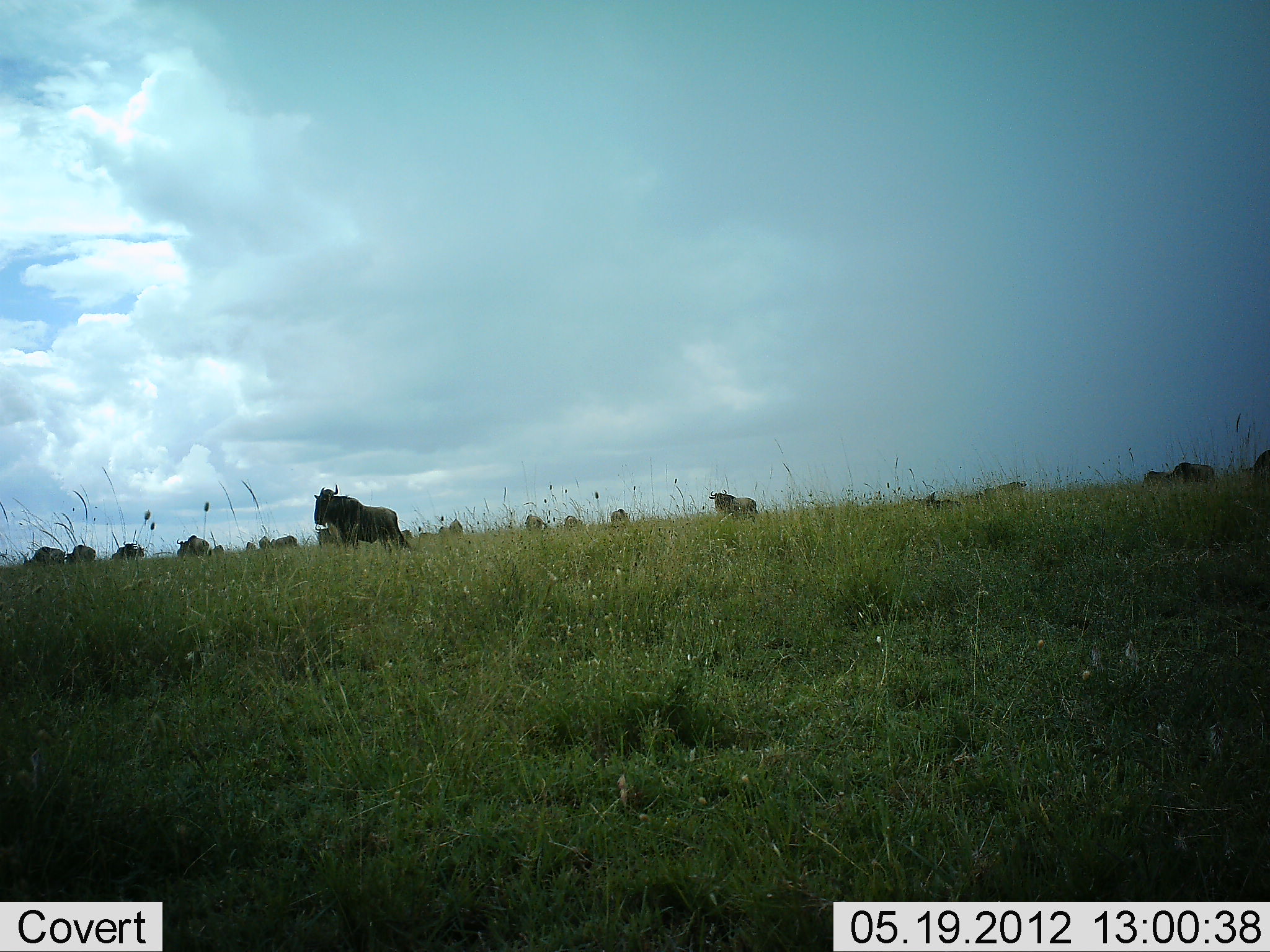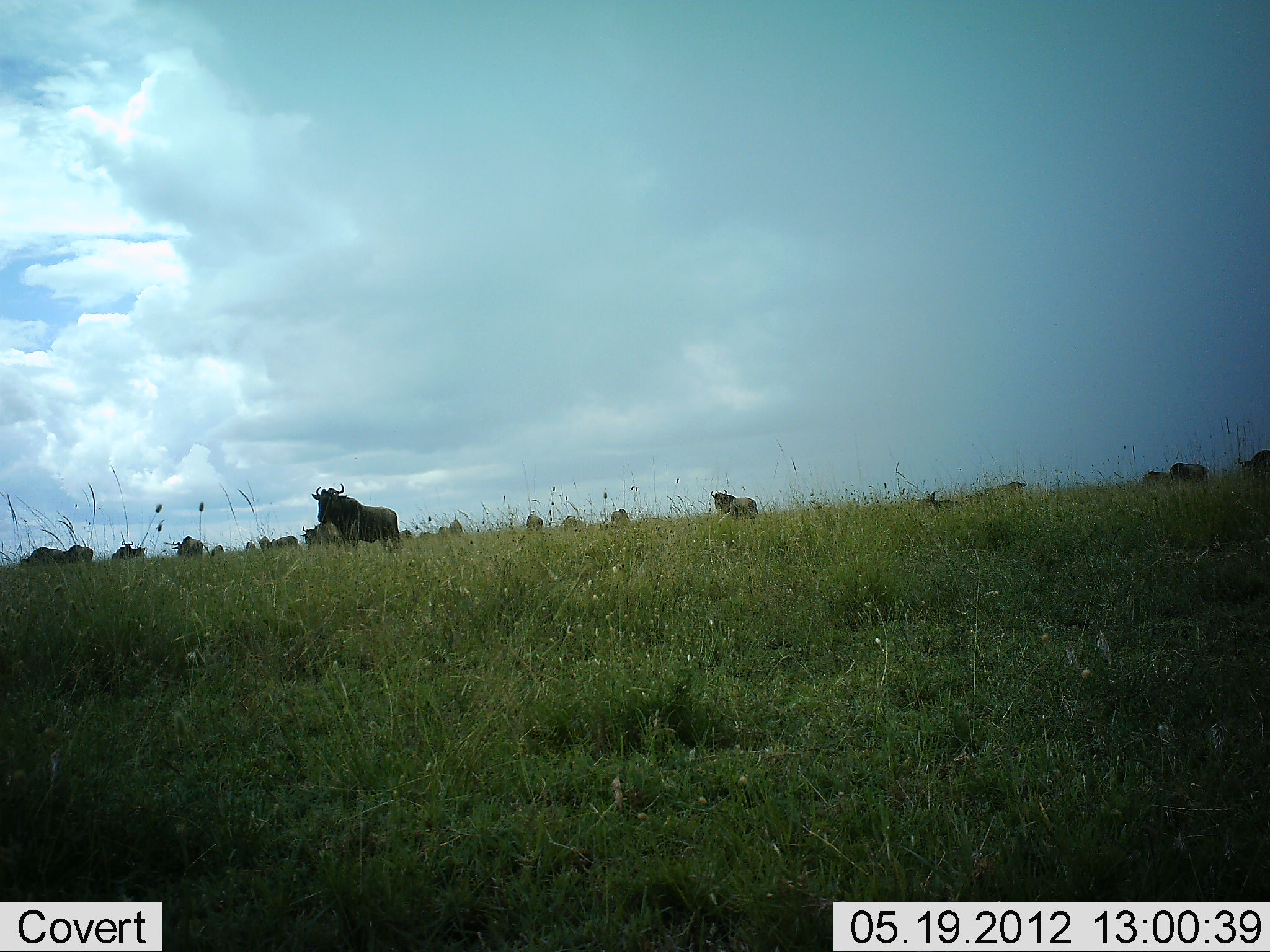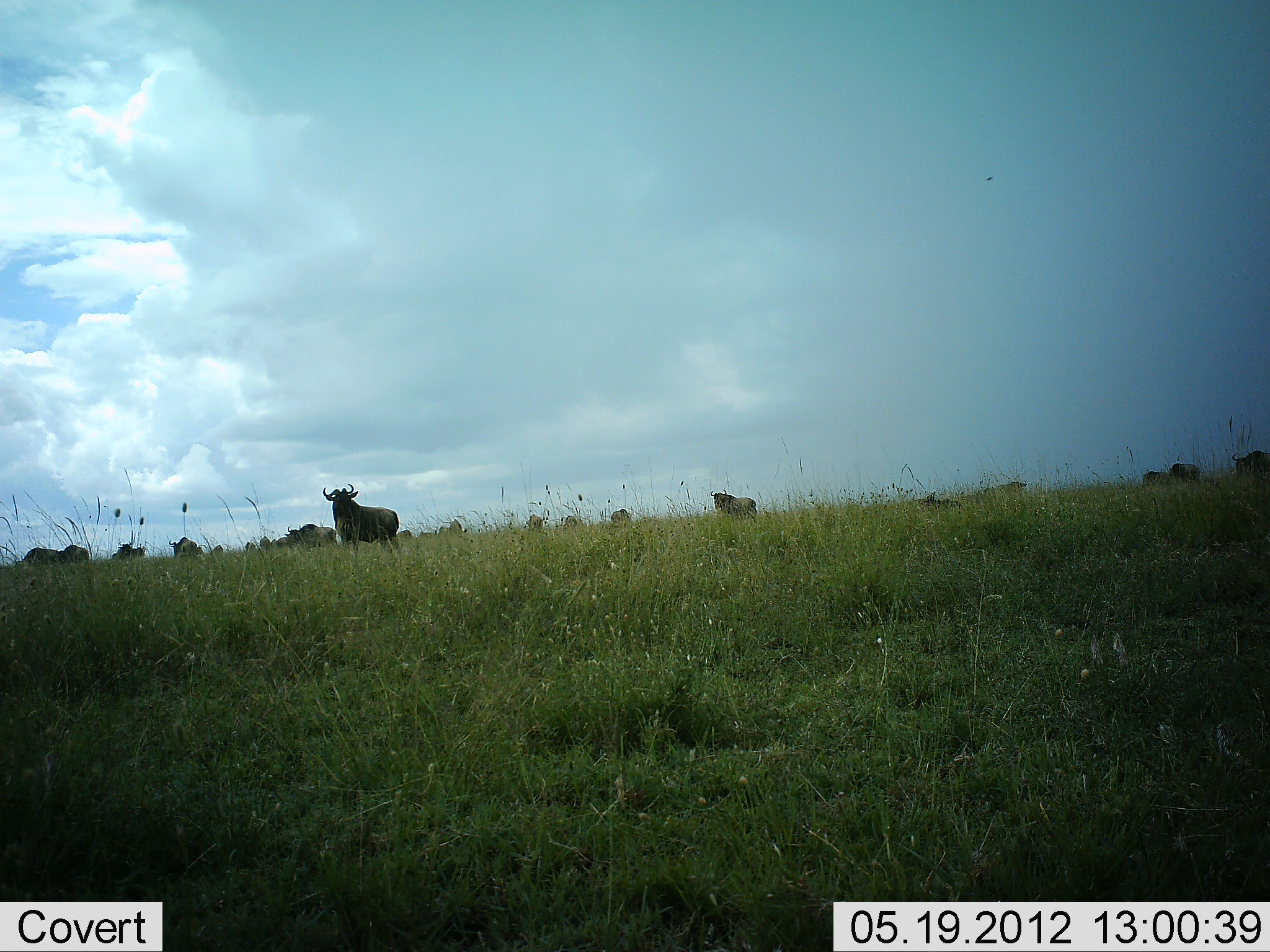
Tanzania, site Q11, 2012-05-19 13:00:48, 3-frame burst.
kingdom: Animalia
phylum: Chordata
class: Mammalia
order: Artiodactyla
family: Bovidae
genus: Connochaetes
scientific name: Connochaetes taurinus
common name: blue wildebeest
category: wildebeest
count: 11-50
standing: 80%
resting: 0%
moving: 40%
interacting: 0%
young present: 0%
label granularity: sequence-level